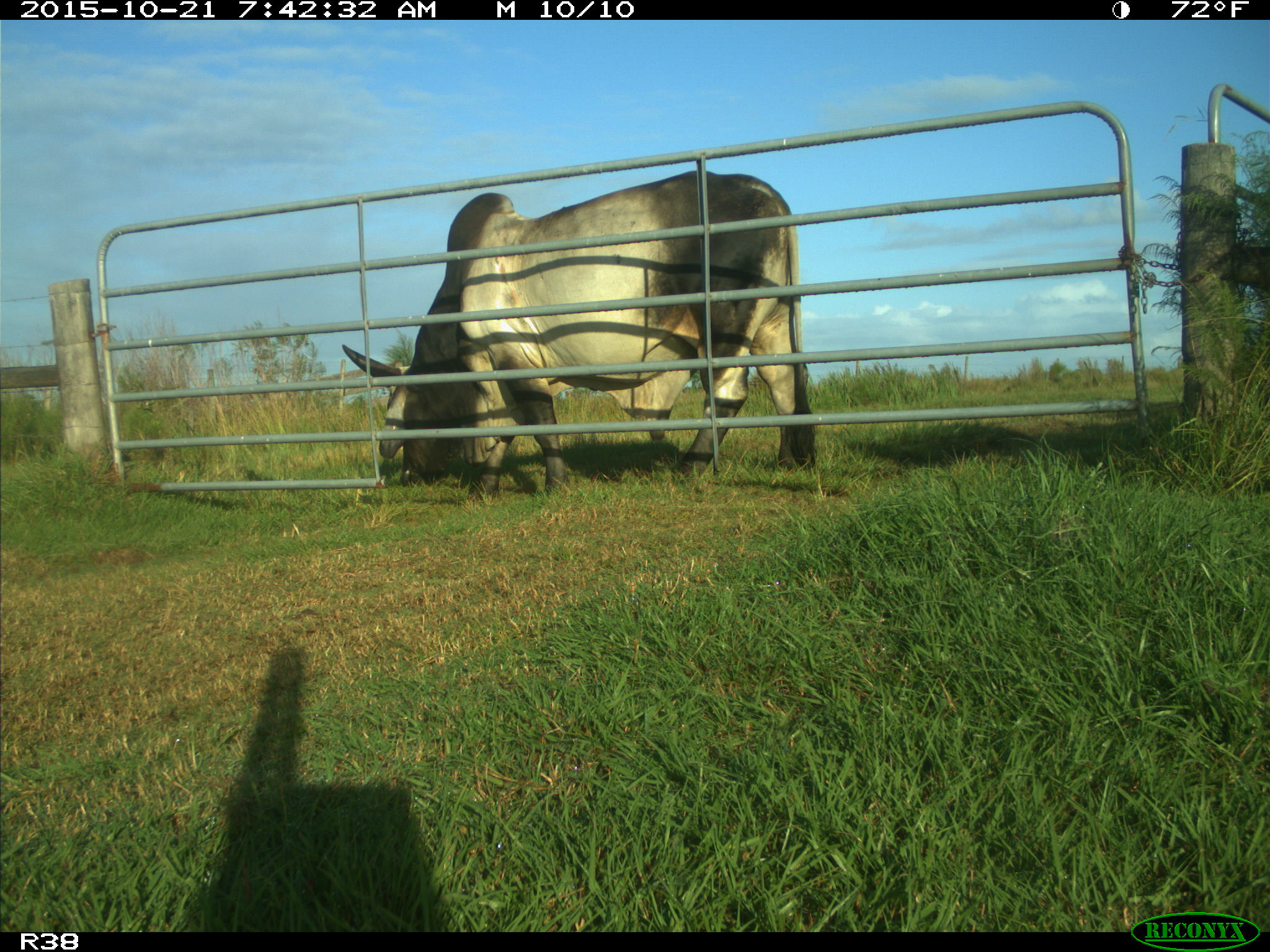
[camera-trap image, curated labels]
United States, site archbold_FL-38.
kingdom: Animalia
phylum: Chordata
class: Mammalia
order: Artiodactyla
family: Bovidae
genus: Bos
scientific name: Bos taurus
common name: domestic cow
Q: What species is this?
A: Bos taurus (domestic cow).